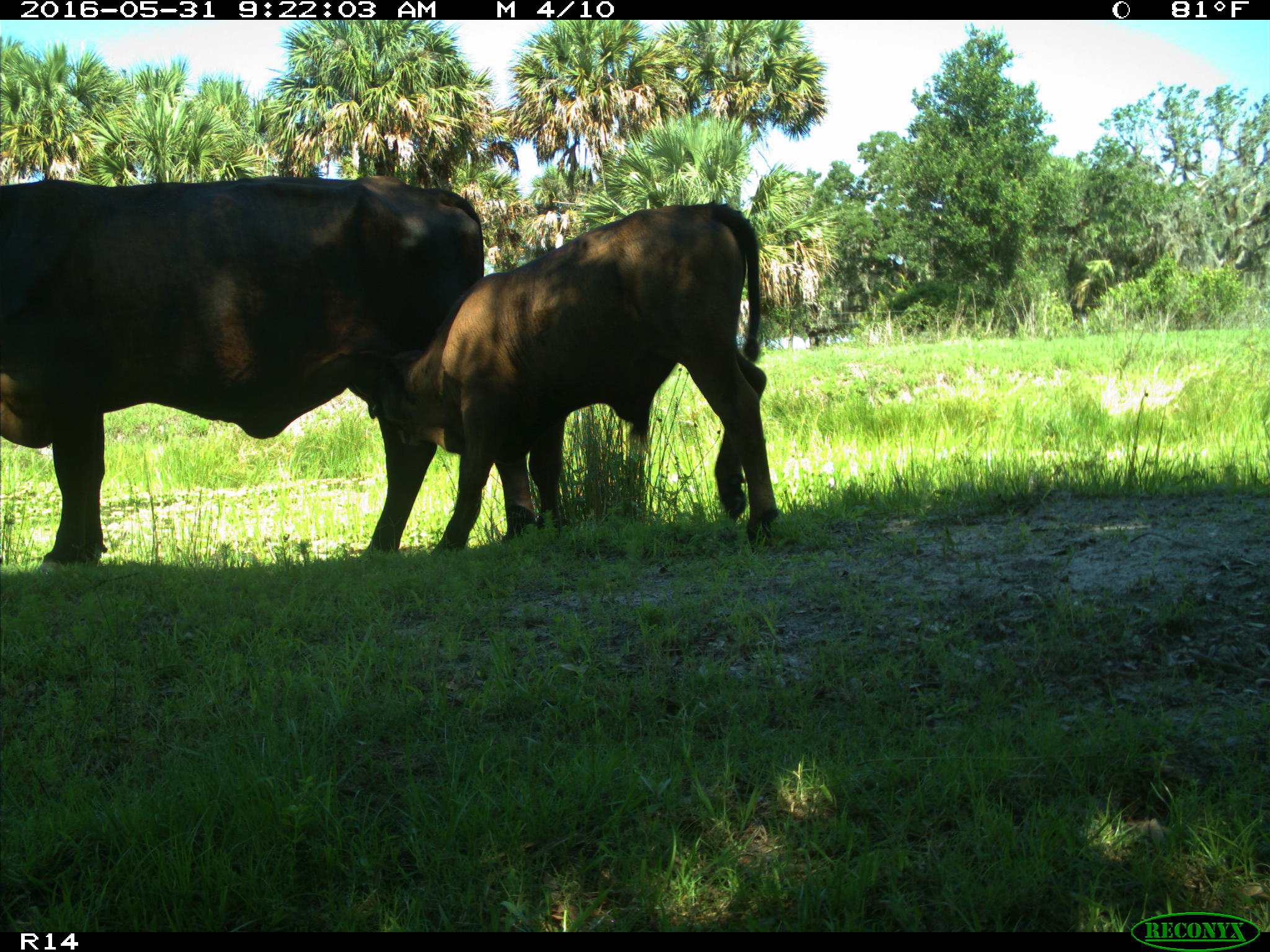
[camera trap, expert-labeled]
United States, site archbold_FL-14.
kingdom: Animalia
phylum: Chordata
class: Mammalia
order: Artiodactyla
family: Bovidae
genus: Bos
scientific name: Bos taurus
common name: domestic cow